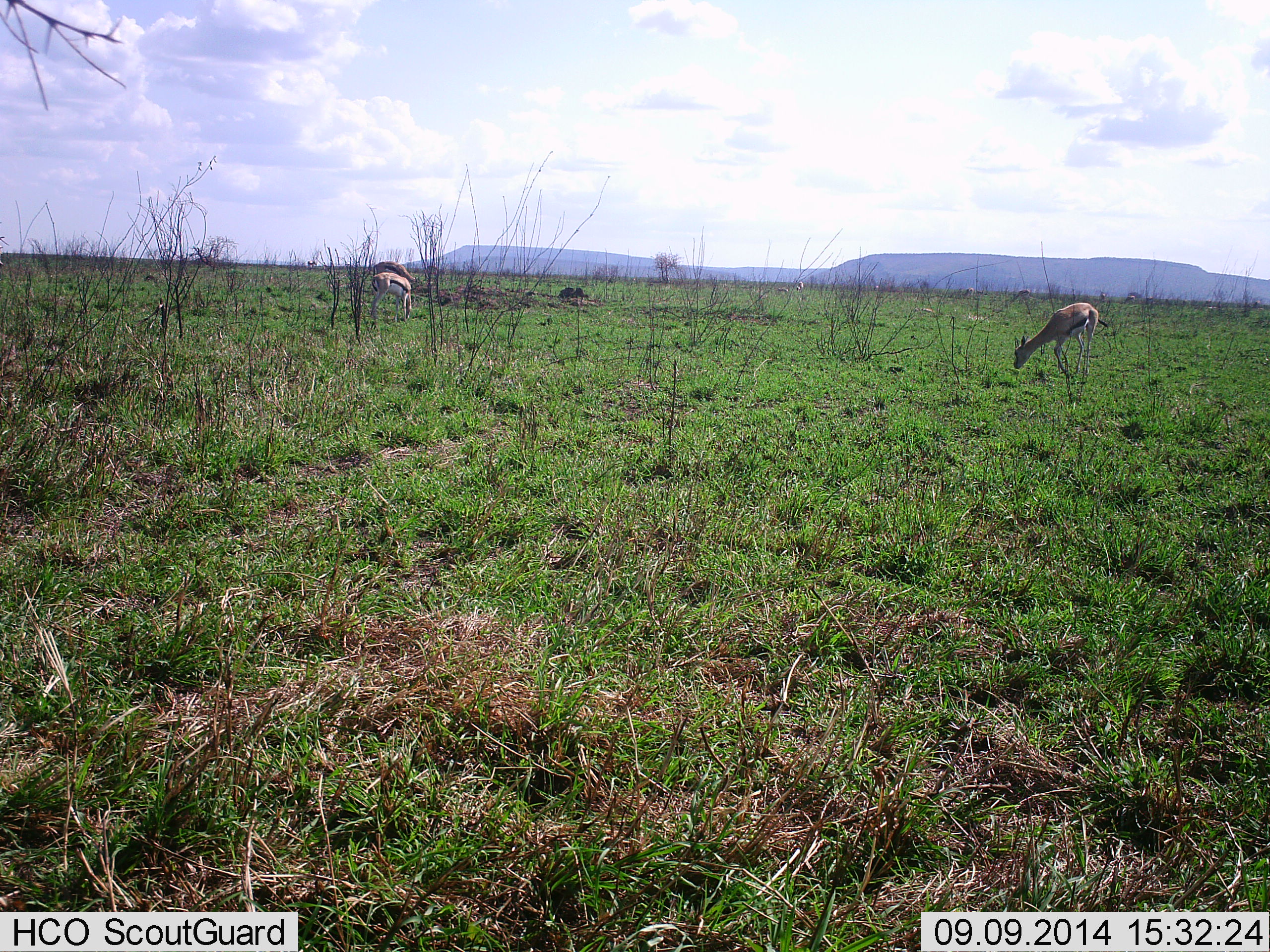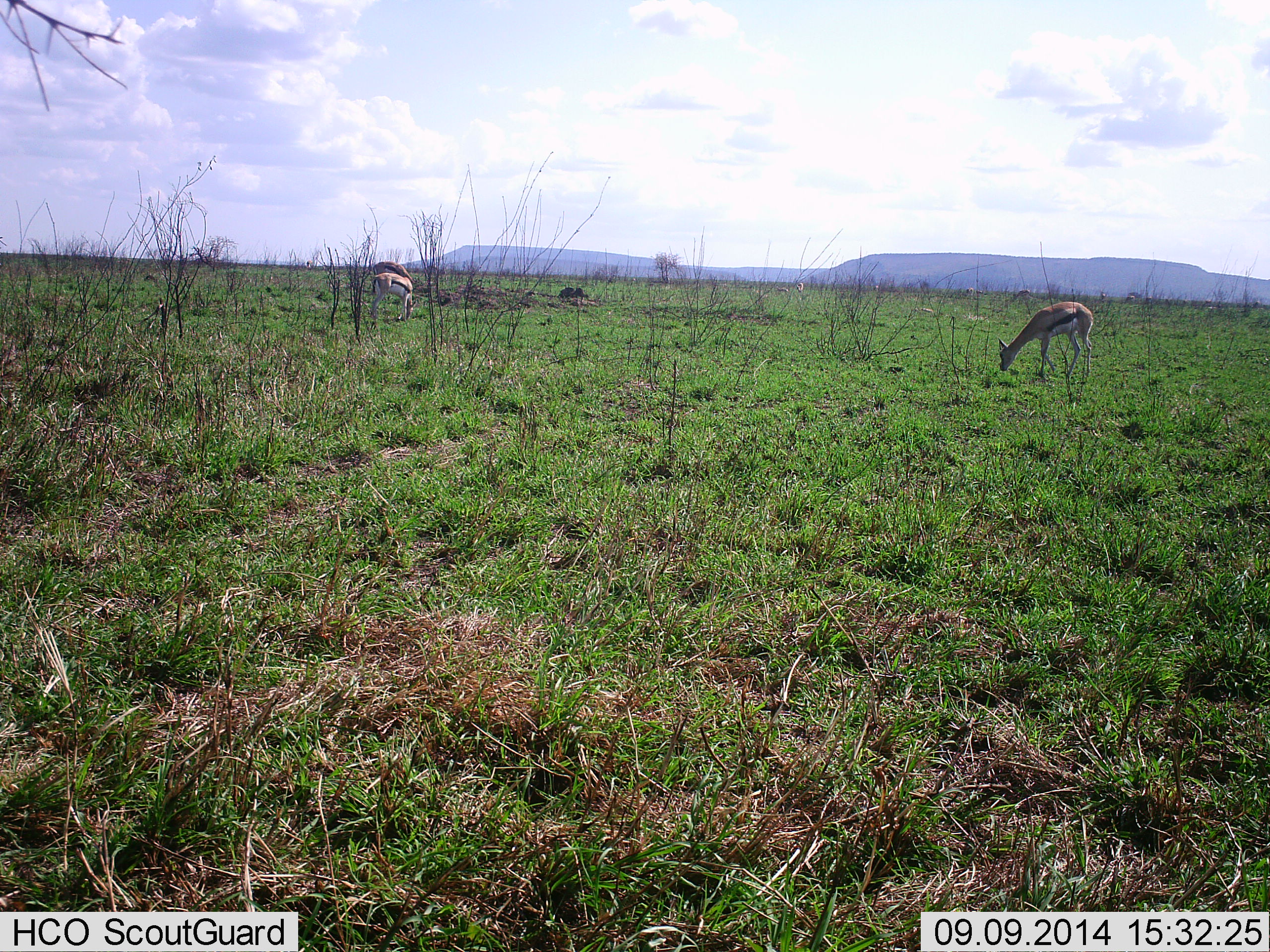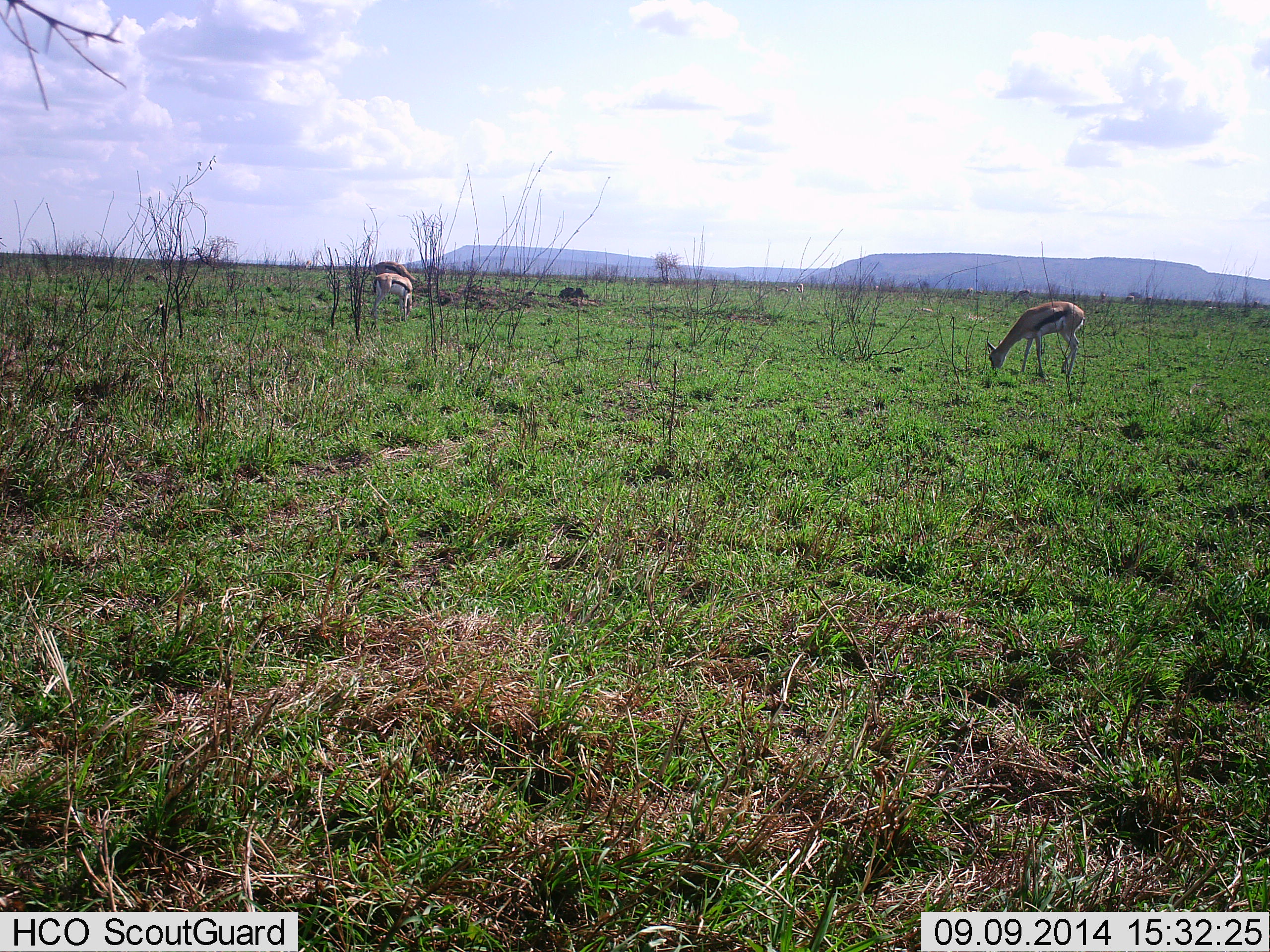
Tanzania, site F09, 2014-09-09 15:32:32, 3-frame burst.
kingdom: Animalia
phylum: Chordata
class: Mammalia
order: Artiodactyla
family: Bovidae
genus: Eudorcas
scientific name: Eudorcas thomsonii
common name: thomson's gazelle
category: gazellethomsons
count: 2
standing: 10%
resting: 0%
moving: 0%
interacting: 0%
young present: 0%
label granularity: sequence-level